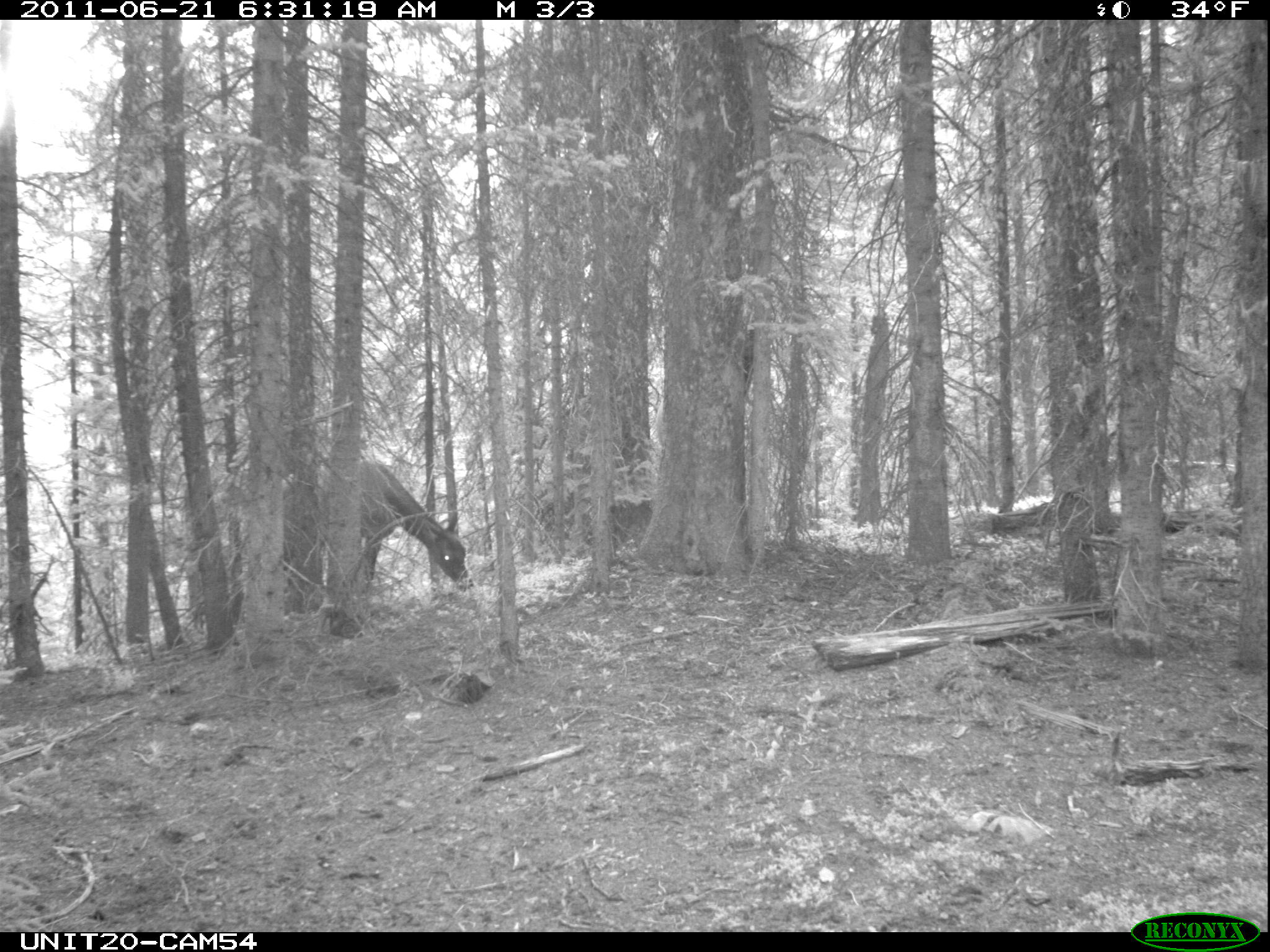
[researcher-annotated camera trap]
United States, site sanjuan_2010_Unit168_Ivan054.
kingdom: Animalia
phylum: Chordata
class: Mammalia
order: Artiodactyla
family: Cervidae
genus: Cervus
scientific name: Cervus elaphus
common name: red deer